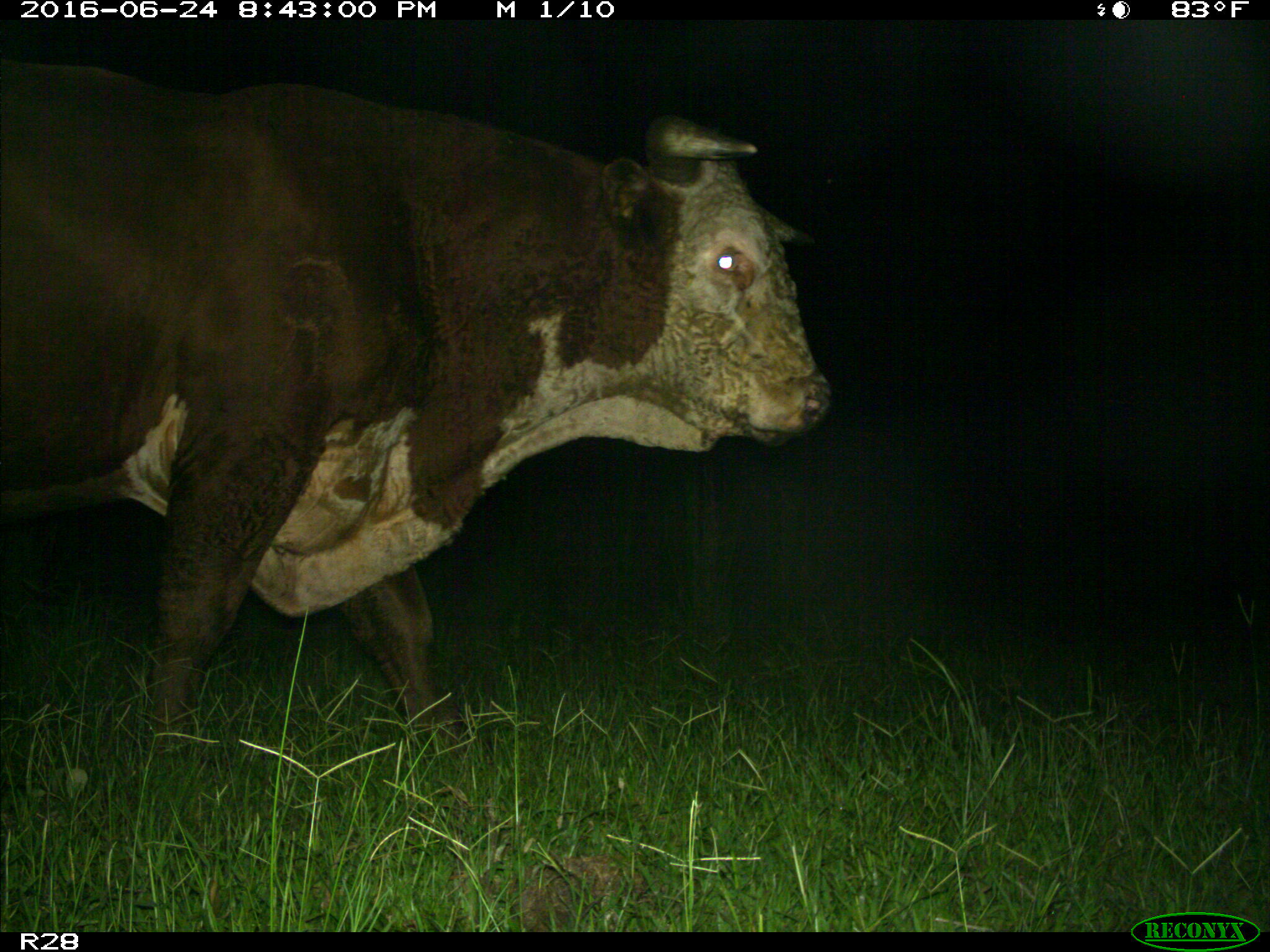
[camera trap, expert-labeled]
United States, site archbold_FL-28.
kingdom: Animalia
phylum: Chordata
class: Mammalia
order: Artiodactyla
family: Bovidae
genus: Bos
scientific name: Bos taurus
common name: domestic cow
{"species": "Bos taurus (domestic cow)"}